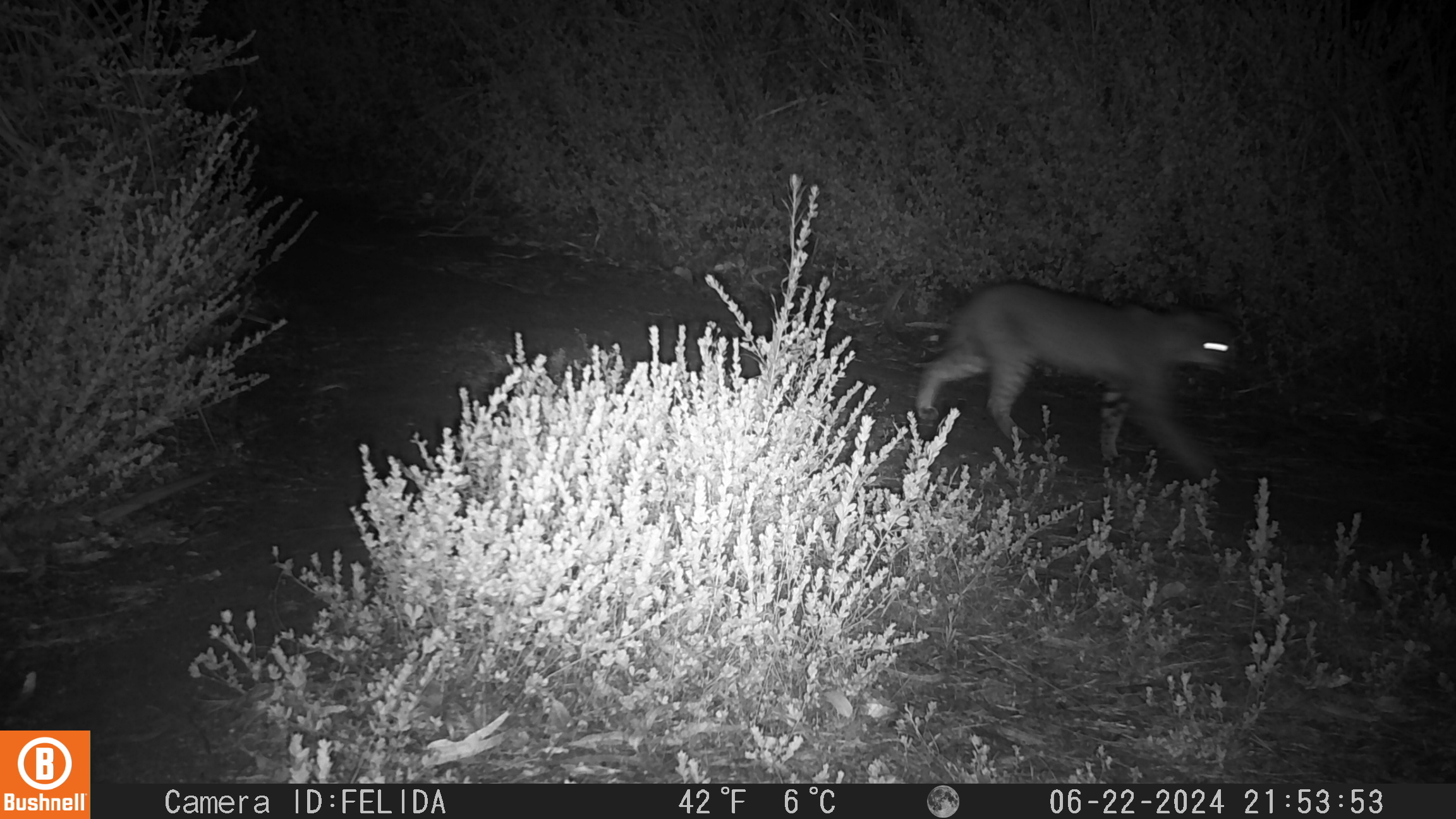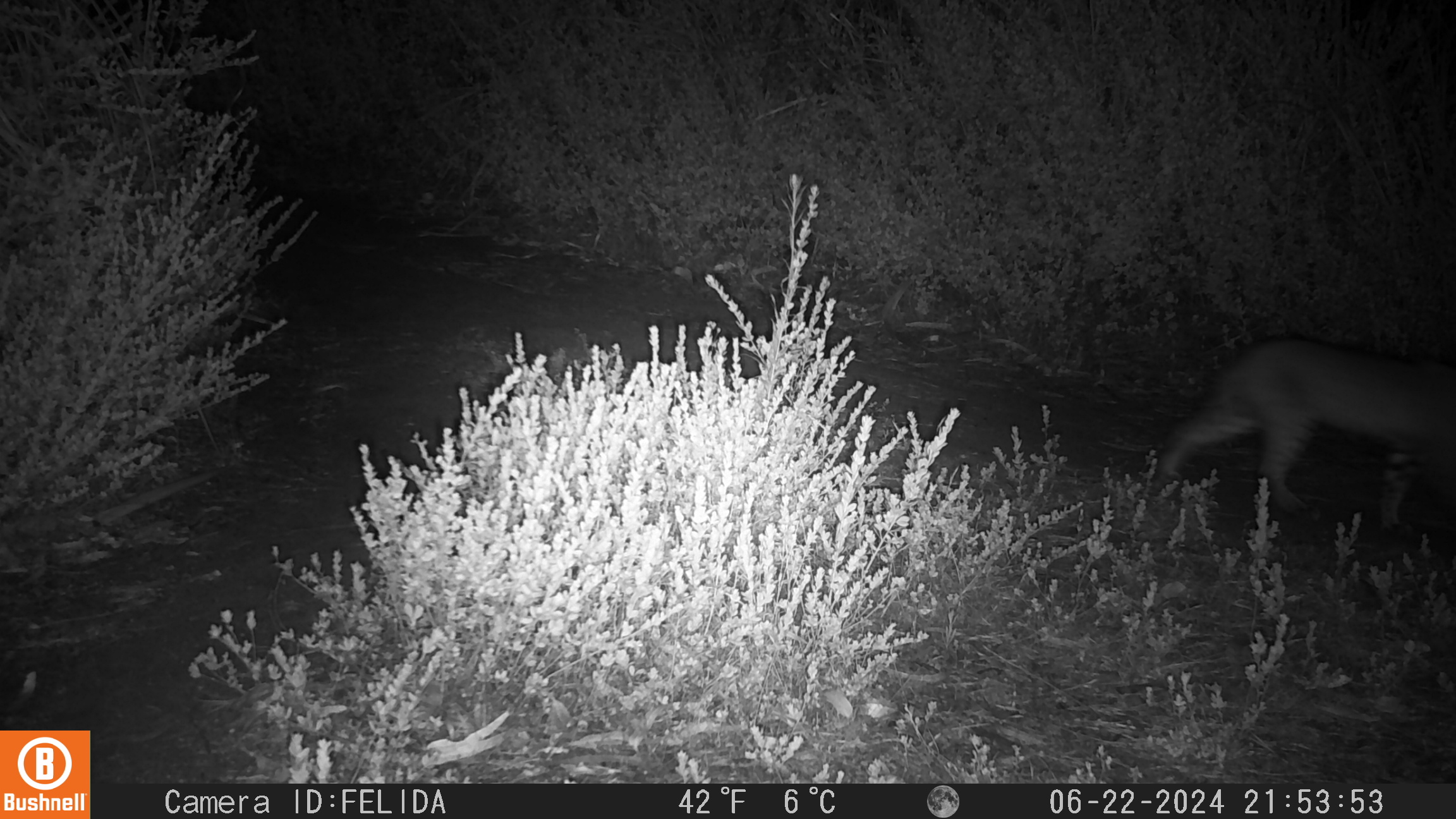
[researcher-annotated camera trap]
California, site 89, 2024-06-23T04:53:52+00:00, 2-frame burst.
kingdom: Animalia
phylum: Chordata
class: Mammalia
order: Carnivora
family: Felidae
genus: Lynx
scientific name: Lynx rufus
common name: bobcat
Bobcat (Lynx rufus).